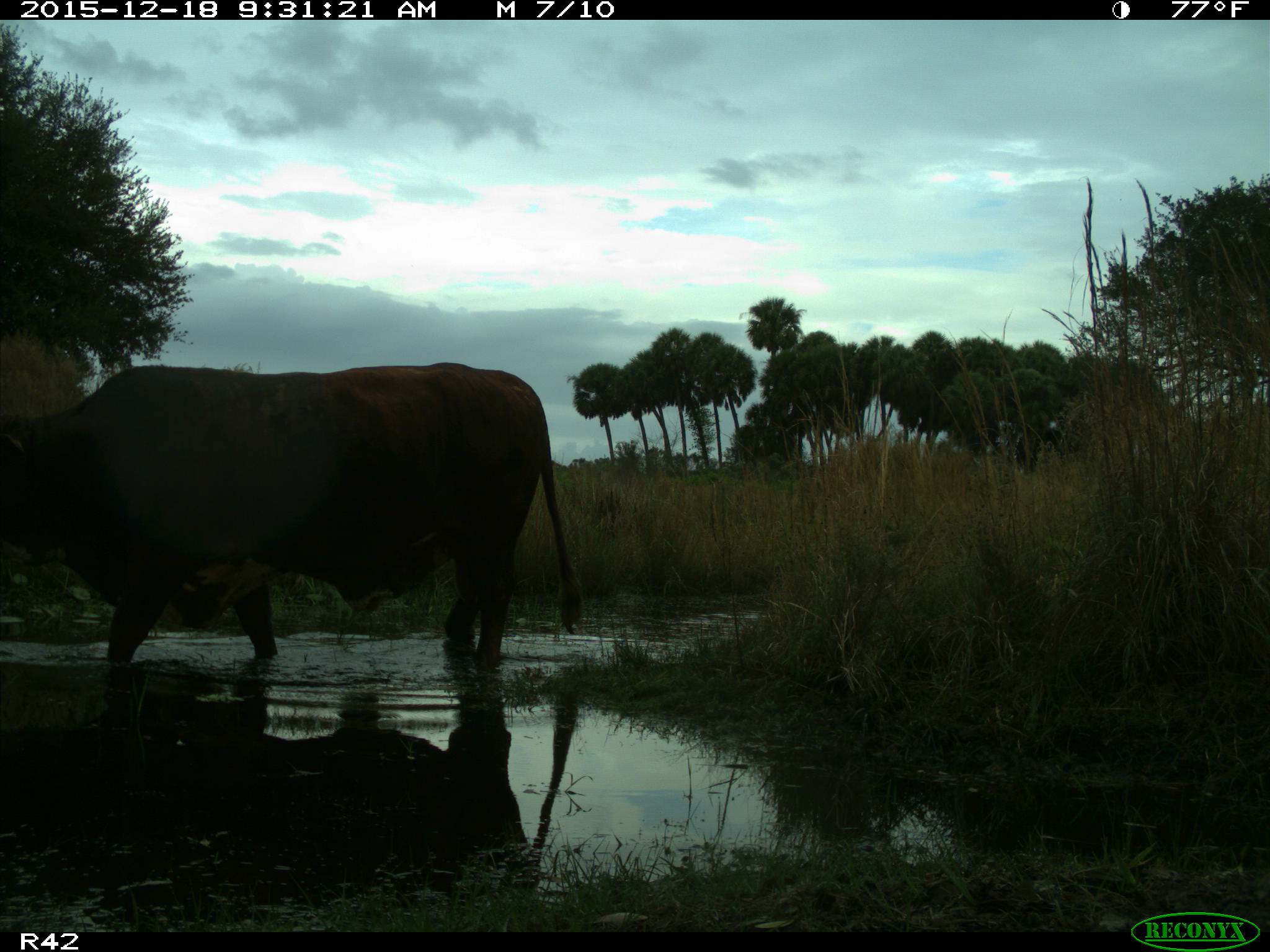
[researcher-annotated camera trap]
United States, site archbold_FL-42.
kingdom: Animalia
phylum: Chordata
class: Mammalia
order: Artiodactyla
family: Bovidae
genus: Bos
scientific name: Bos taurus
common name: domestic cow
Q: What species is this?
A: Bos taurus (domestic cow).